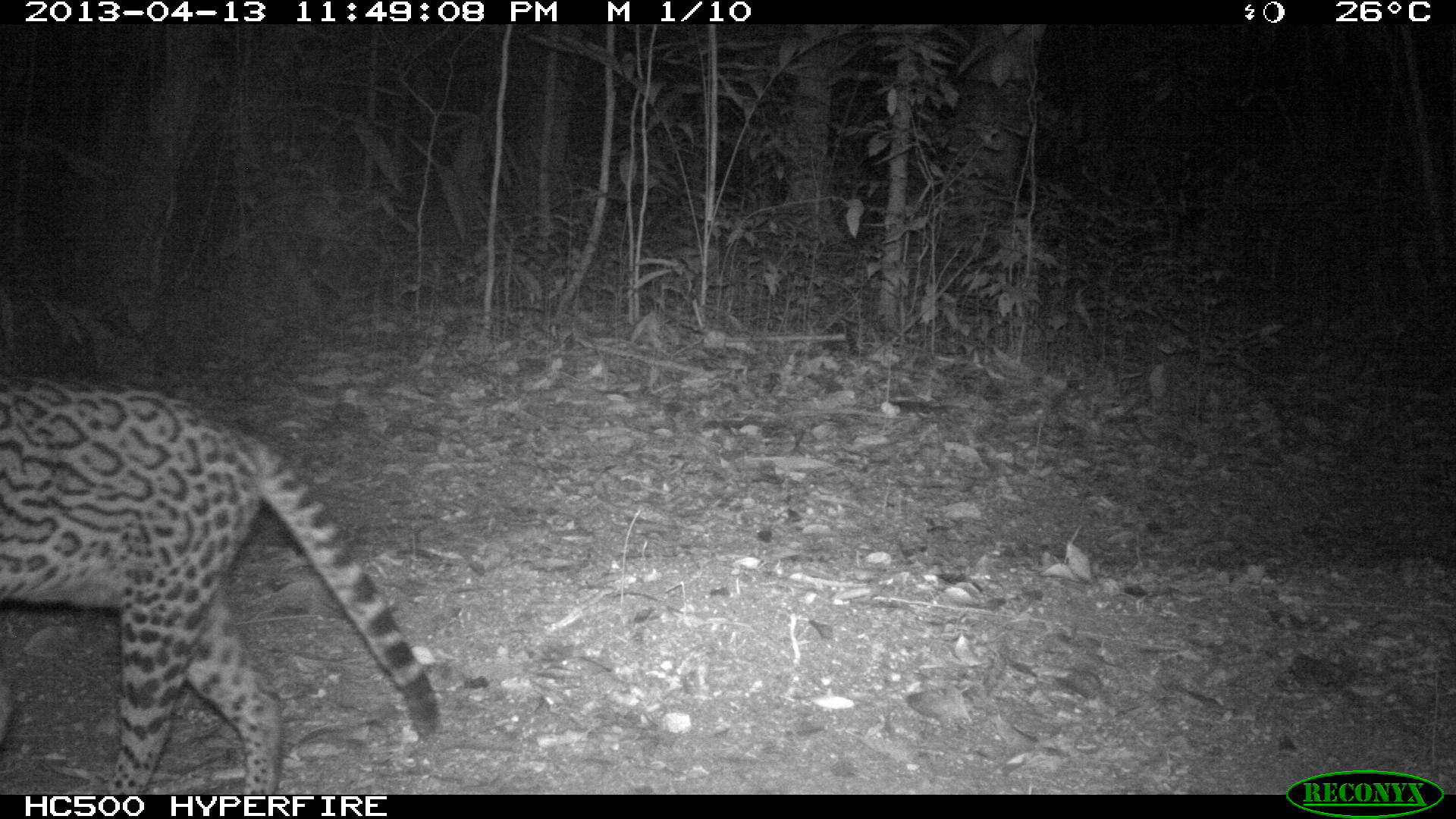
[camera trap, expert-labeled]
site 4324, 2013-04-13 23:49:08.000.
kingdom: Animalia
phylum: Chordata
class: Mammalia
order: Carnivora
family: Felidae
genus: Leopardus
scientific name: Leopardus pardalis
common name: ocelot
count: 1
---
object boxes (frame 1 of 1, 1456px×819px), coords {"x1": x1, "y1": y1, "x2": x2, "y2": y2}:
leopardus pardalis: {"x1": 0, "y1": 368, "x2": 441, "y2": 795}